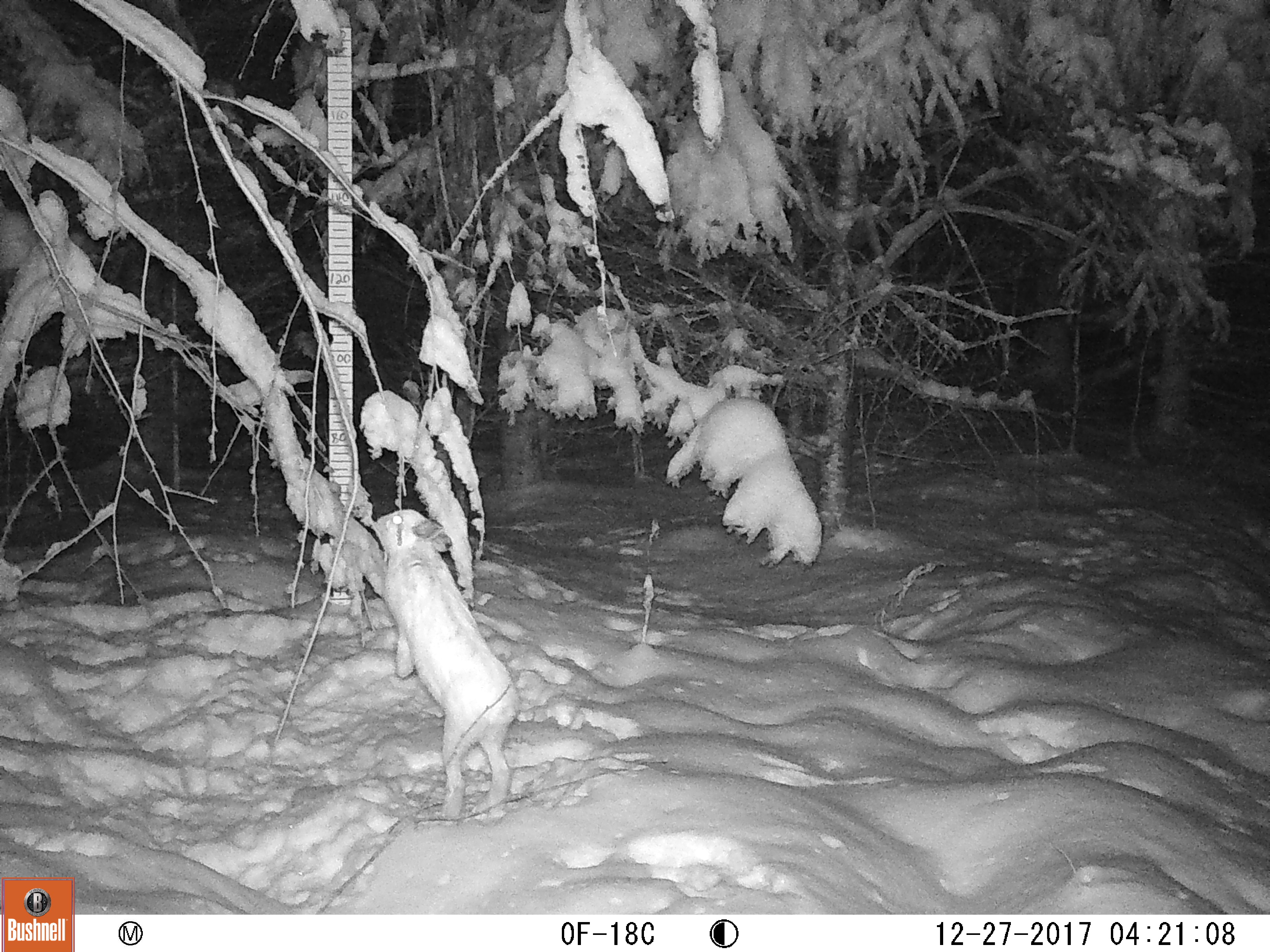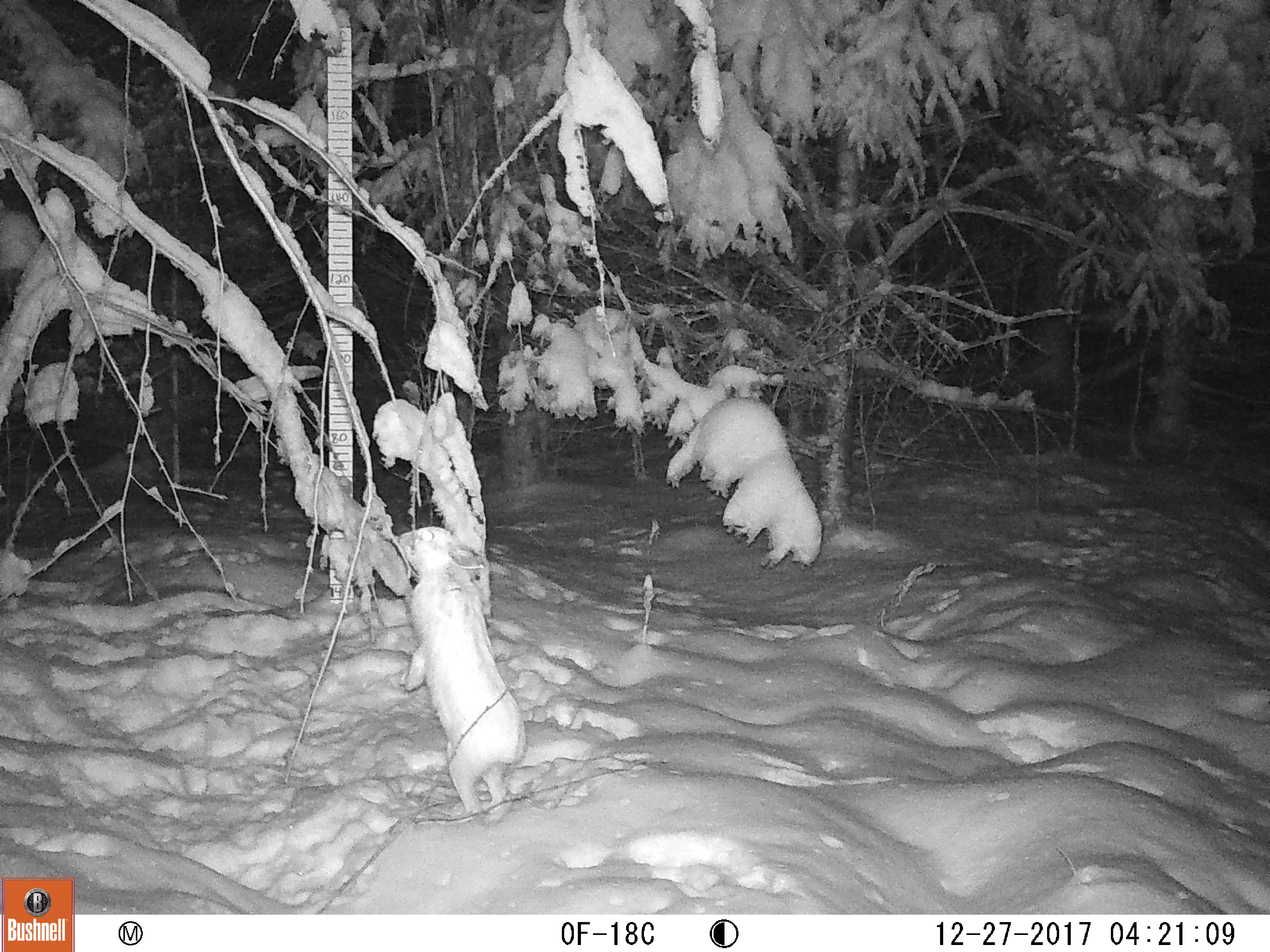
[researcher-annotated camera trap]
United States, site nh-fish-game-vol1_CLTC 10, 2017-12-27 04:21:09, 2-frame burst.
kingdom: Animalia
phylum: Chordata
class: Mammalia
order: Lagomorpha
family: Leporidae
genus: Lepus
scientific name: Lepus americanus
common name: snowshoe hare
Snowshoe hare (Lepus americanus).